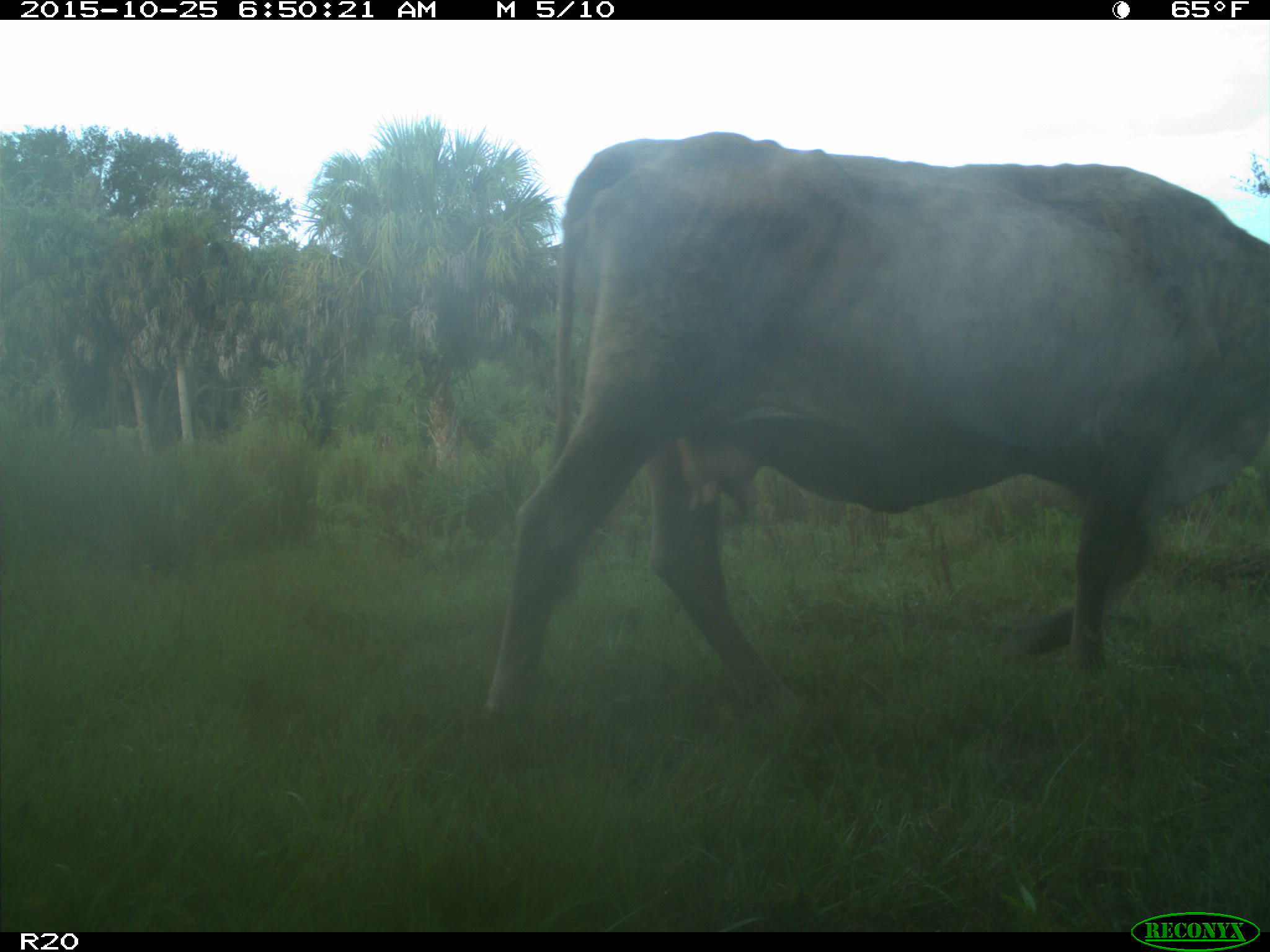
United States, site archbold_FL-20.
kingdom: Animalia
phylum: Chordata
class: Mammalia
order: Artiodactyla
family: Bovidae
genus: Bos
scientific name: Bos taurus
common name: domestic cow